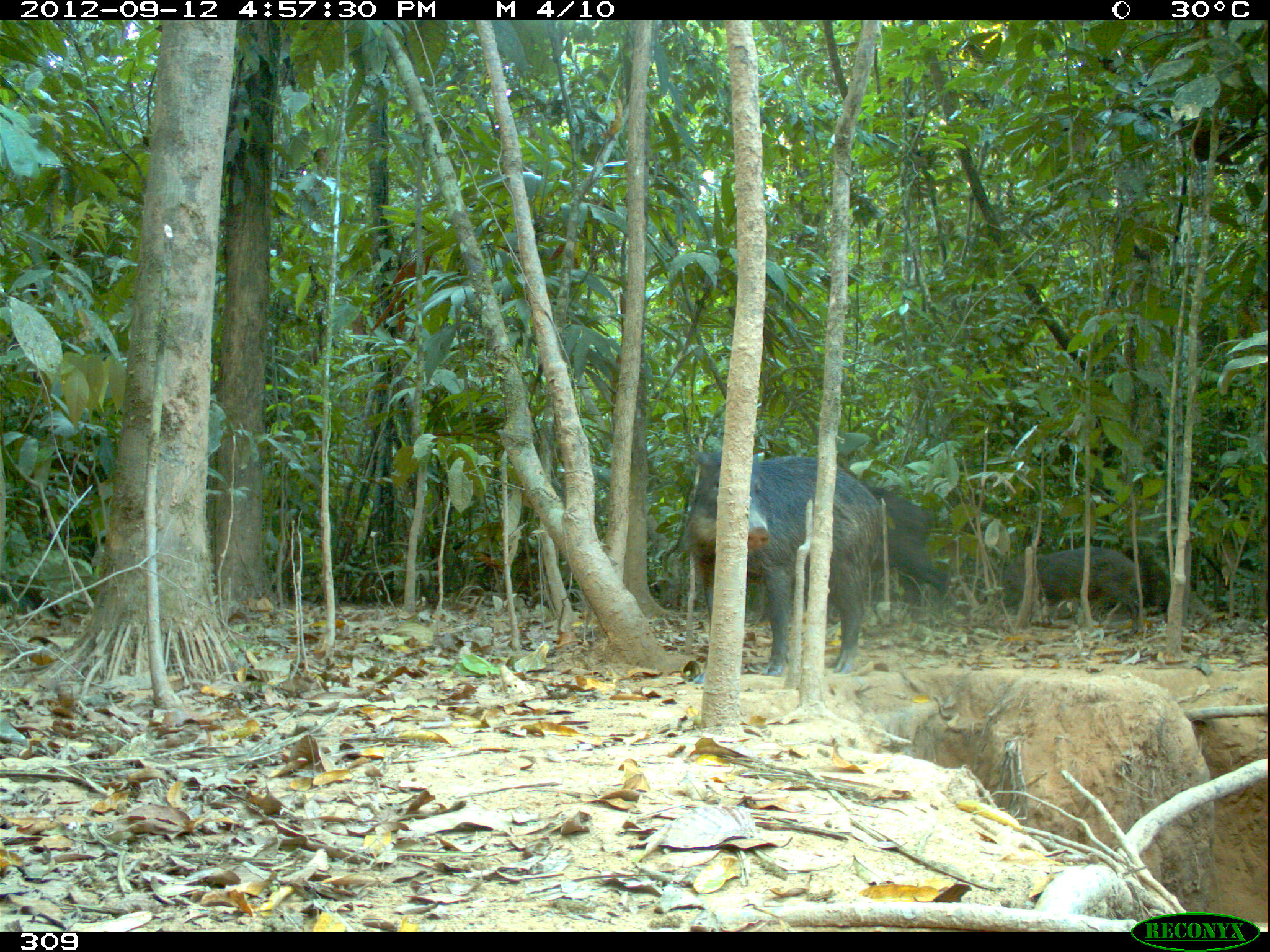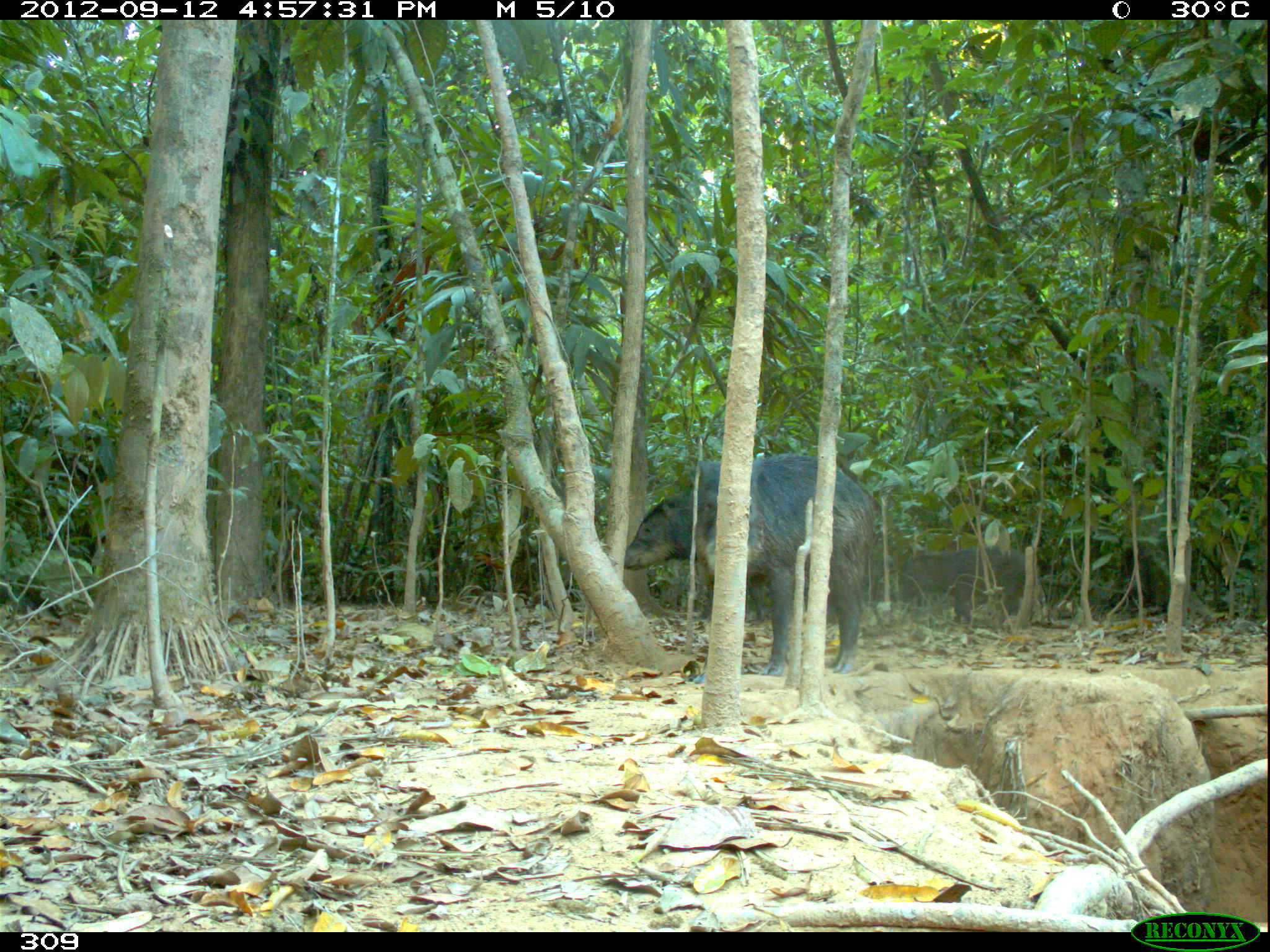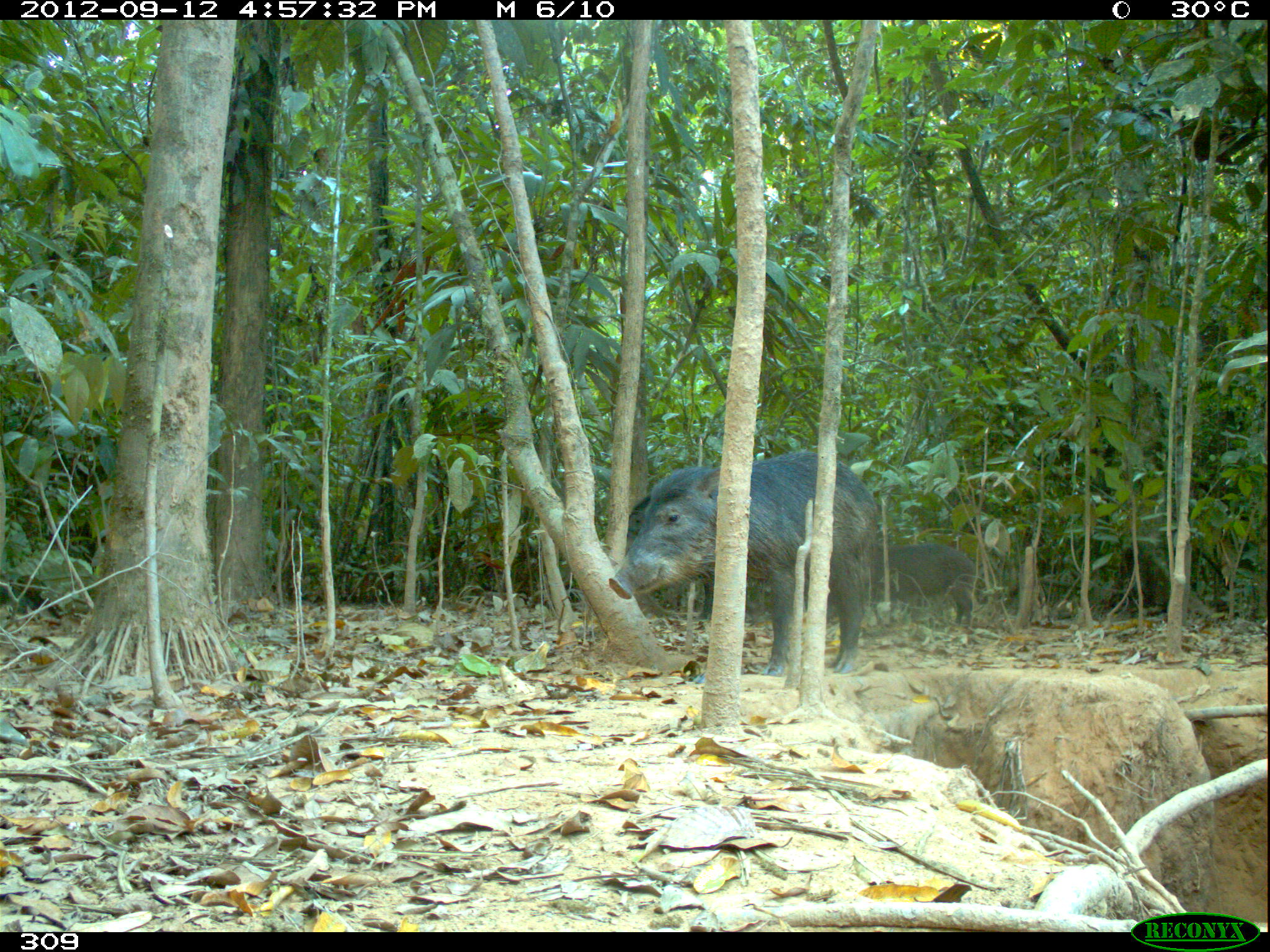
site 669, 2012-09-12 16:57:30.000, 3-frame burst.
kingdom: Animalia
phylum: Chordata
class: Mammalia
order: Artiodactyla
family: Tayassuidae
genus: Tayassu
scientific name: Tayassu pecari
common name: white-lipped peccary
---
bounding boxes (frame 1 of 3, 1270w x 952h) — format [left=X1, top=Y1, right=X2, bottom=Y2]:
tayassu pecari: [left=685, top=449, right=883, bottom=684]; [left=754, top=484, right=951, bottom=627]; [left=1002, top=543, right=1144, bottom=633]